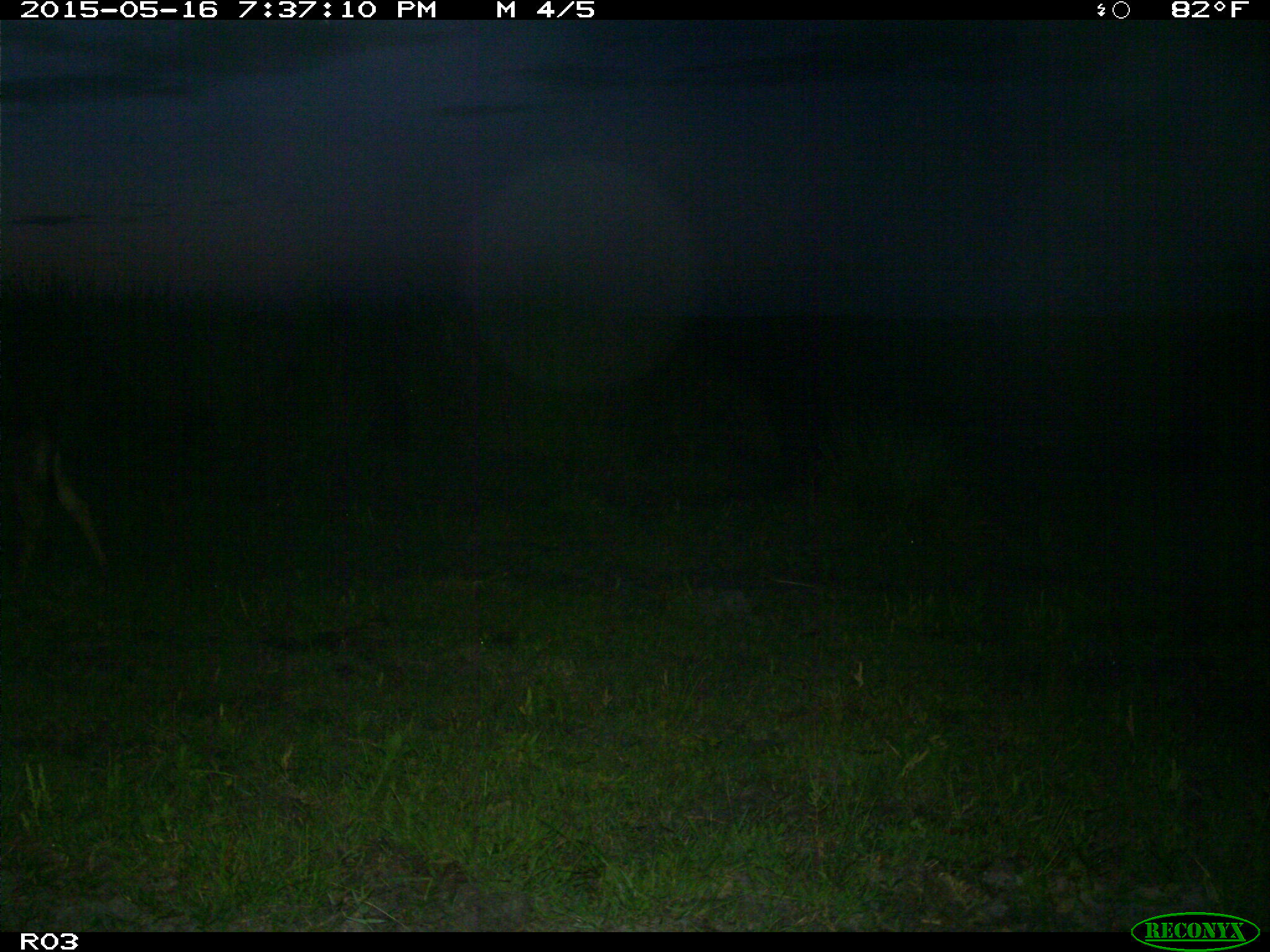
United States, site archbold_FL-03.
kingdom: Animalia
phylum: Chordata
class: Mammalia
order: Artiodactyla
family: Bovidae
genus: Bos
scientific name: Bos taurus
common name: domestic cow